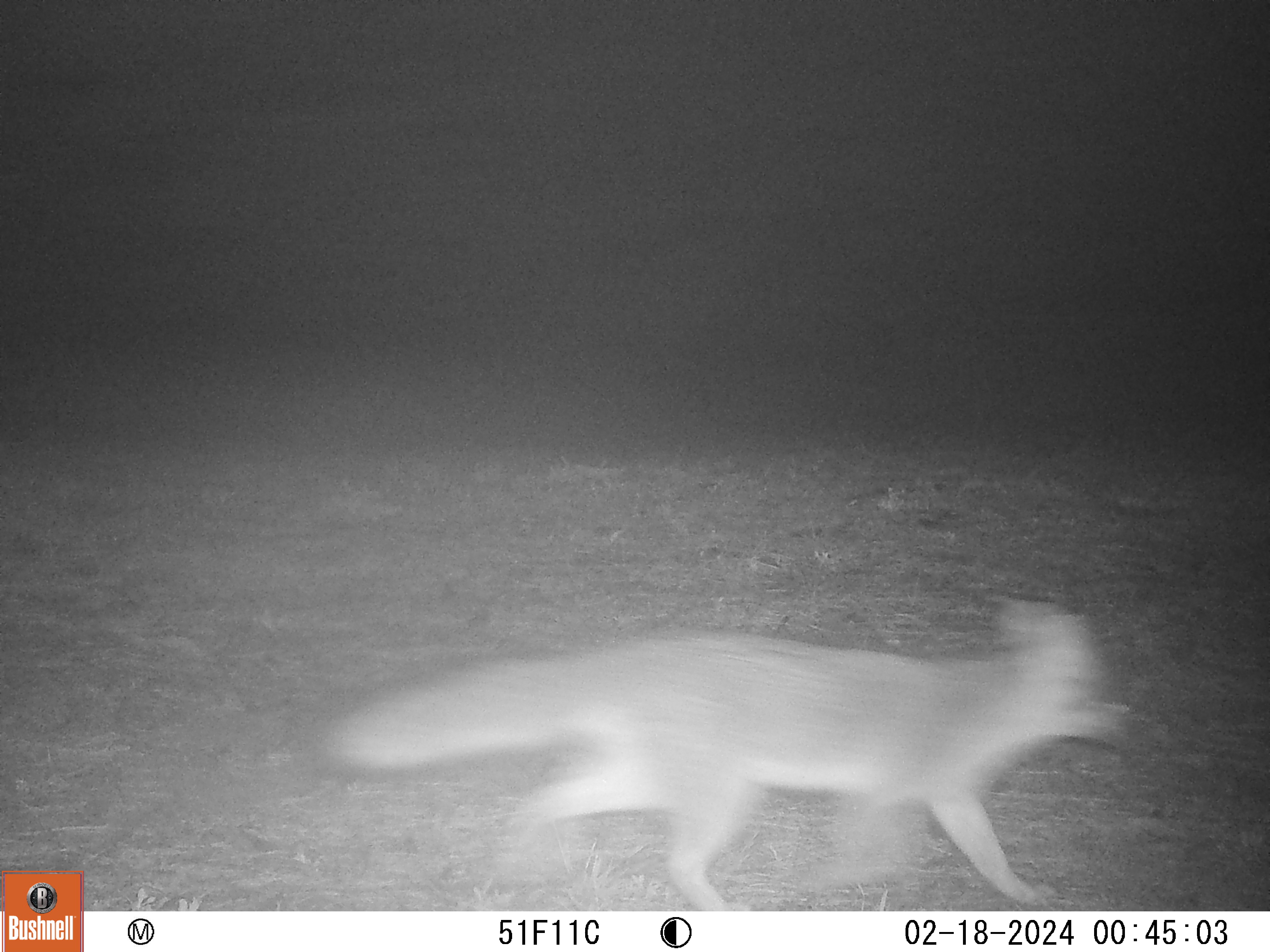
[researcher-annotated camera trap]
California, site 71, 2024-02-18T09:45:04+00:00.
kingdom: Animalia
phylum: Chordata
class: Mammalia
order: Carnivora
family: Canidae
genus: Urocyon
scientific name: Urocyon cinereoargenteus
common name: gray fox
Gray fox (Urocyon cinereoargenteus).